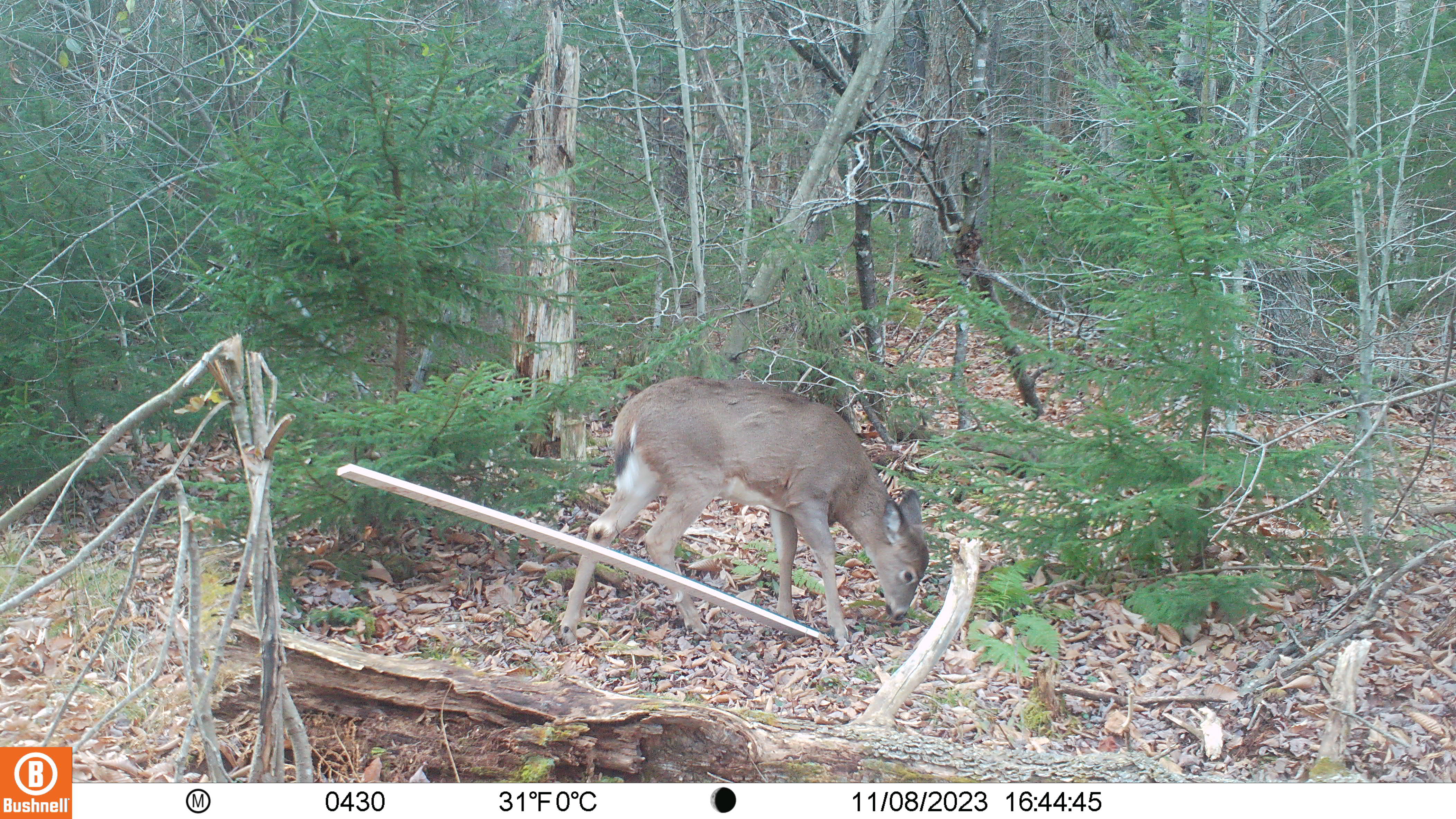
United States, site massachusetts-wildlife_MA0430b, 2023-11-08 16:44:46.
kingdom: Animalia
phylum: Chordata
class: Mammalia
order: Artiodactyla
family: Cervidae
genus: Odocoileus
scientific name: Odocoileus virginianus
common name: white-tailed deer